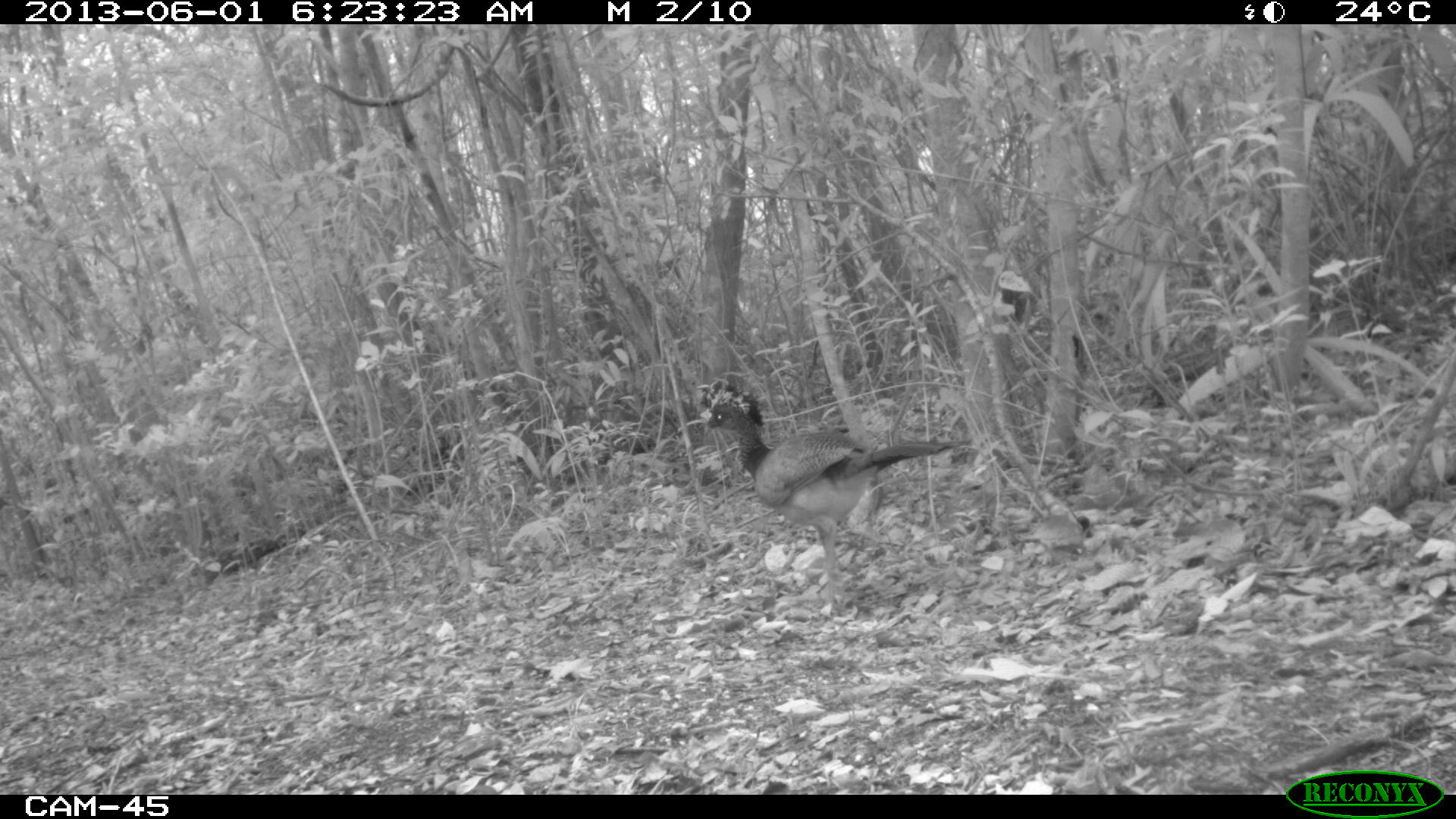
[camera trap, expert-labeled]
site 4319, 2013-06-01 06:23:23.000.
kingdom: Animalia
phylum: Chordata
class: Aves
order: Galliformes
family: Cracidae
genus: Crax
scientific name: Crax rubra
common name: great curassow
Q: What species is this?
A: Crax rubra (great curassow).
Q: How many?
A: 1.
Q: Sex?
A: Female.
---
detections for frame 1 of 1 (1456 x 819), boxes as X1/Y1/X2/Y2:
crax rubra: 698/378/971/614